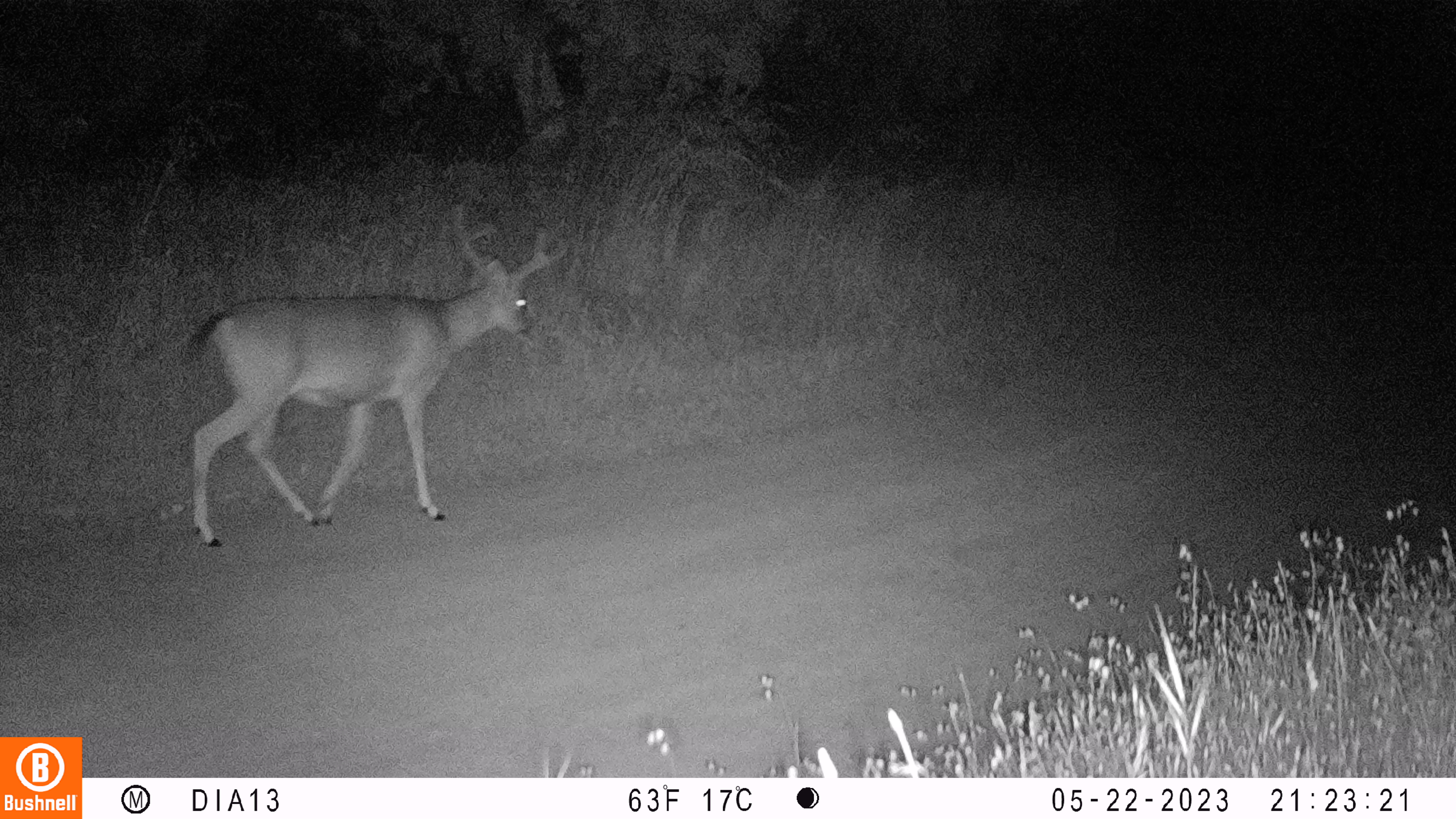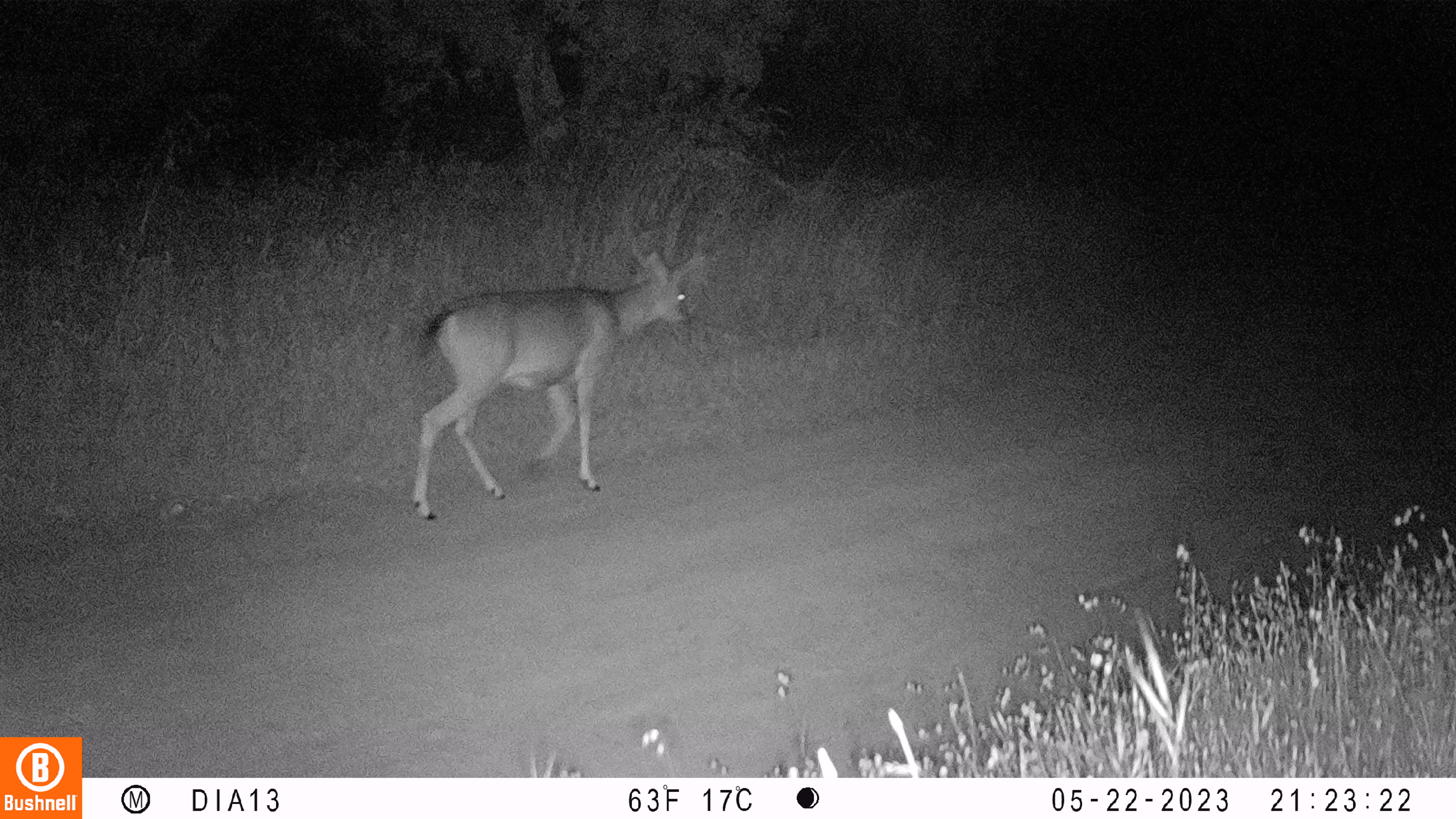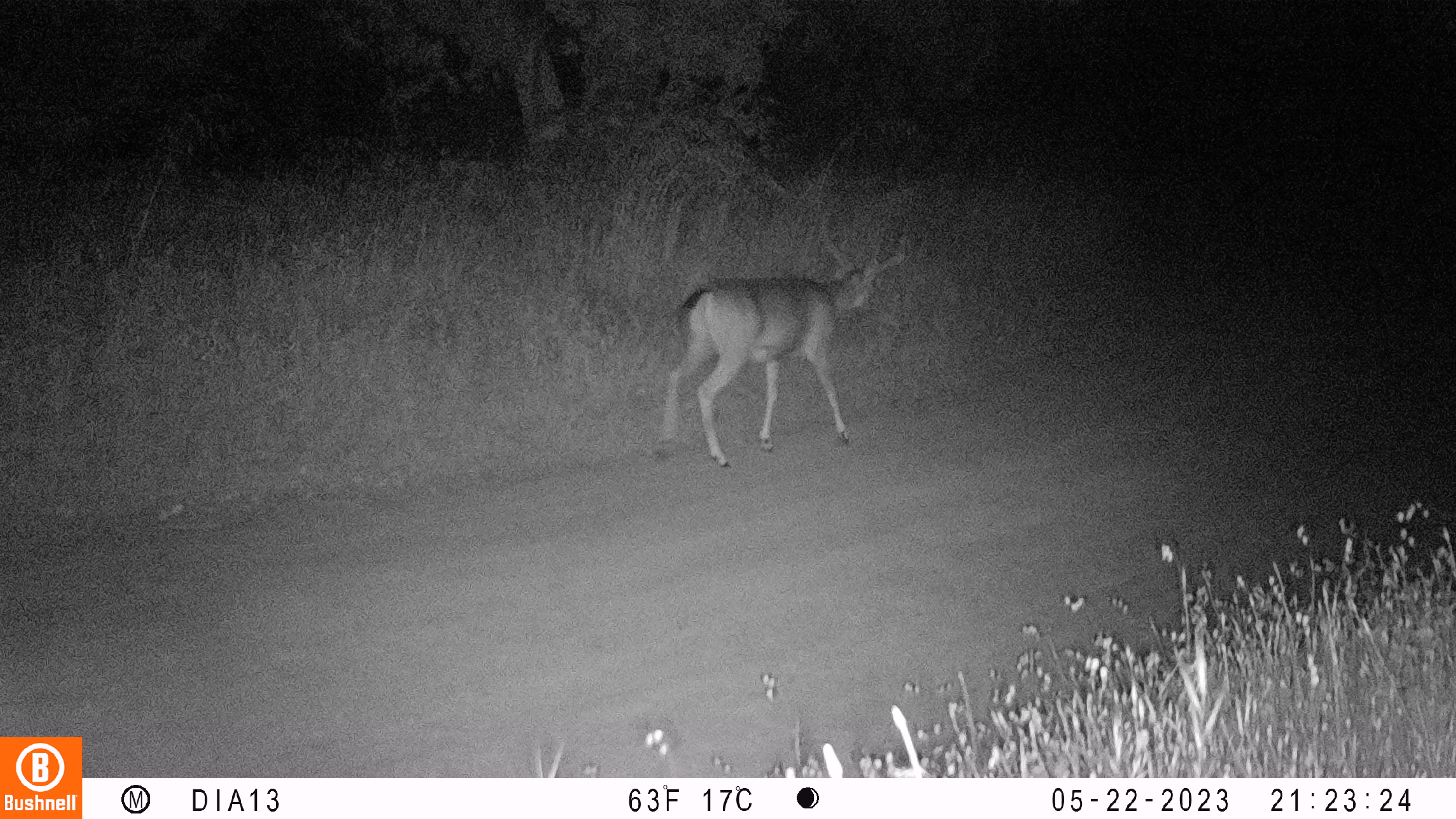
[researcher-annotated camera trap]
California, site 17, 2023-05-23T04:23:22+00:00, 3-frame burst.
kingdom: Animalia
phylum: Chordata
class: Mammalia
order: Artiodactyla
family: Cervidae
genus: Odocoileus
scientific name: Odocoileus hemionus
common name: mule deer